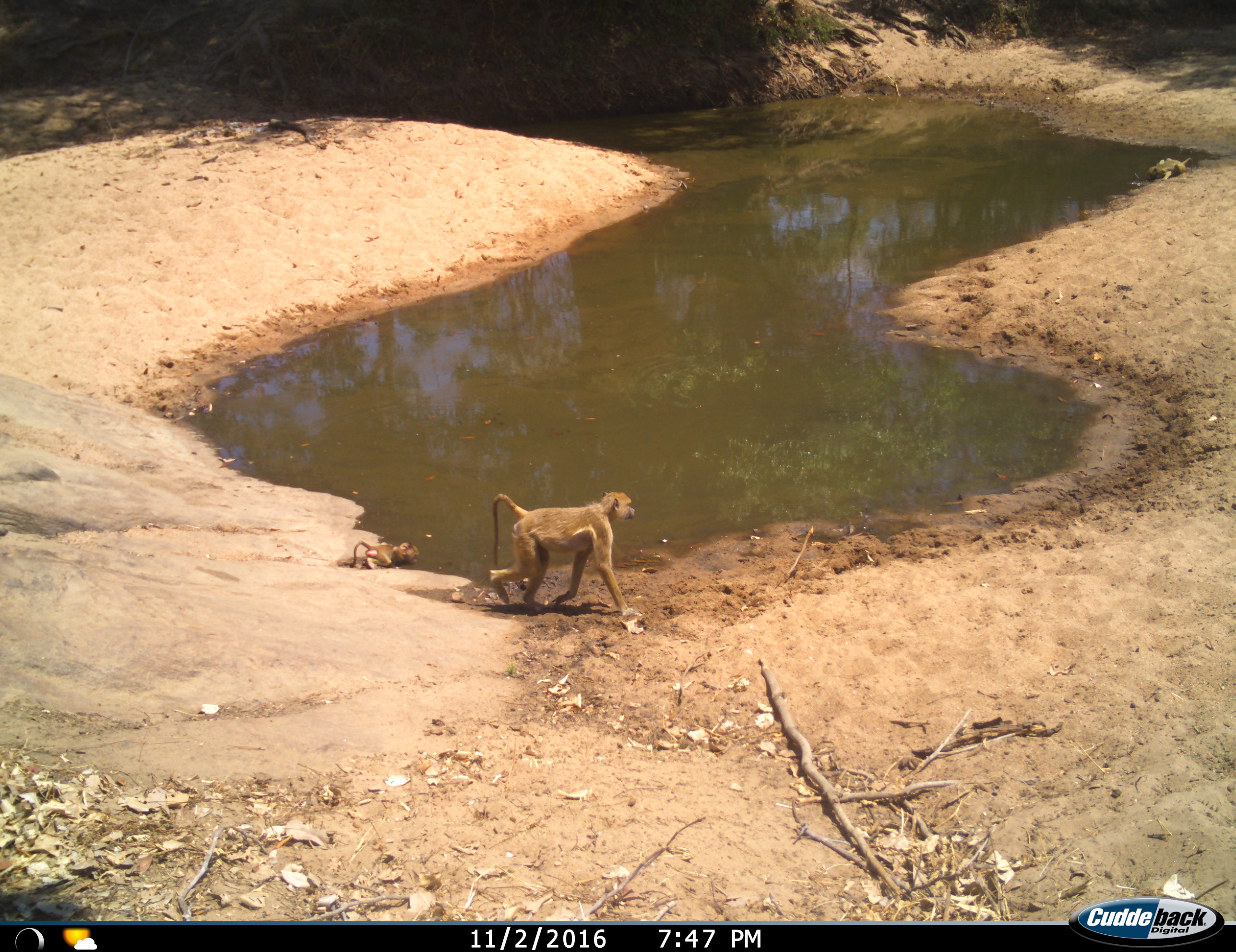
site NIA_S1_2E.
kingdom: Animalia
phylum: Chordata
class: Mammalia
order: Primates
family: Cercopithecidae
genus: Papio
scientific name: Papio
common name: baboon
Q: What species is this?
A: Baboon (Papio).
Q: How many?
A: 3.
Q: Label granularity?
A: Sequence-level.